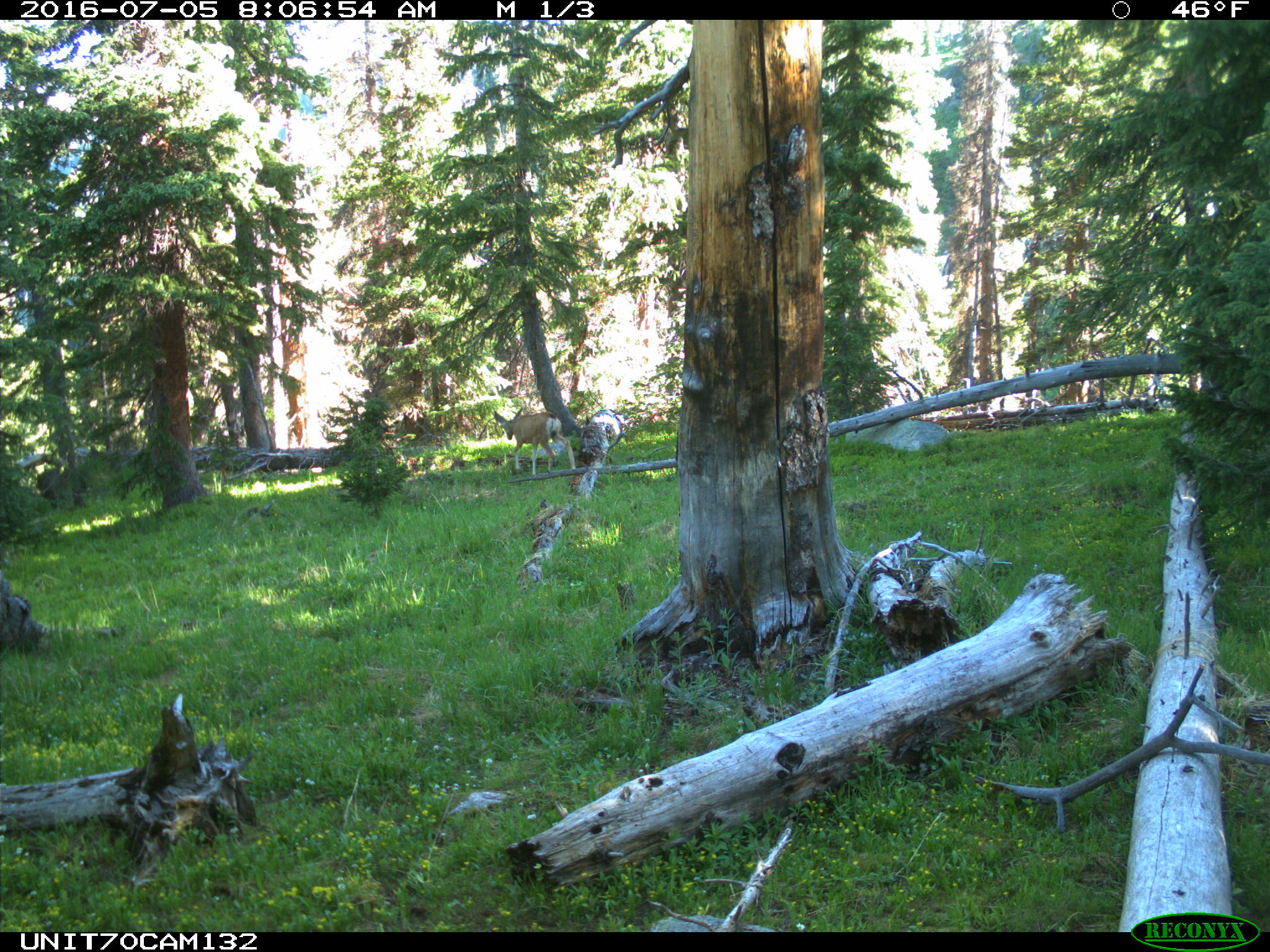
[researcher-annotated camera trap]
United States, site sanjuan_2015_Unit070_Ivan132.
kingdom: Animalia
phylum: Chordata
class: Mammalia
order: Artiodactyla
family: Cervidae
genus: Odocoileus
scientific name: Odocoileus hemionus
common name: mule deer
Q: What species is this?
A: Odocoileus hemionus (mule deer).